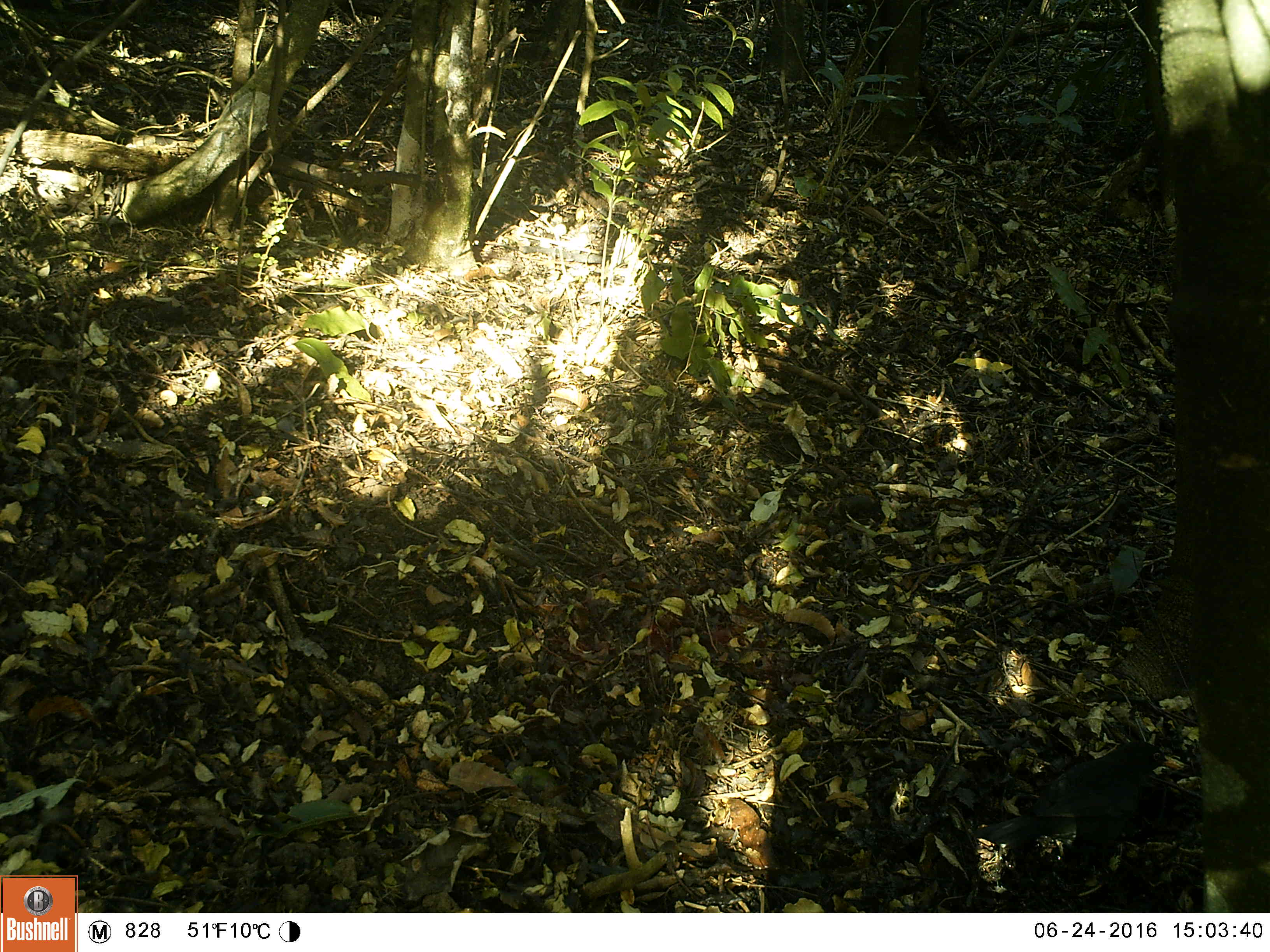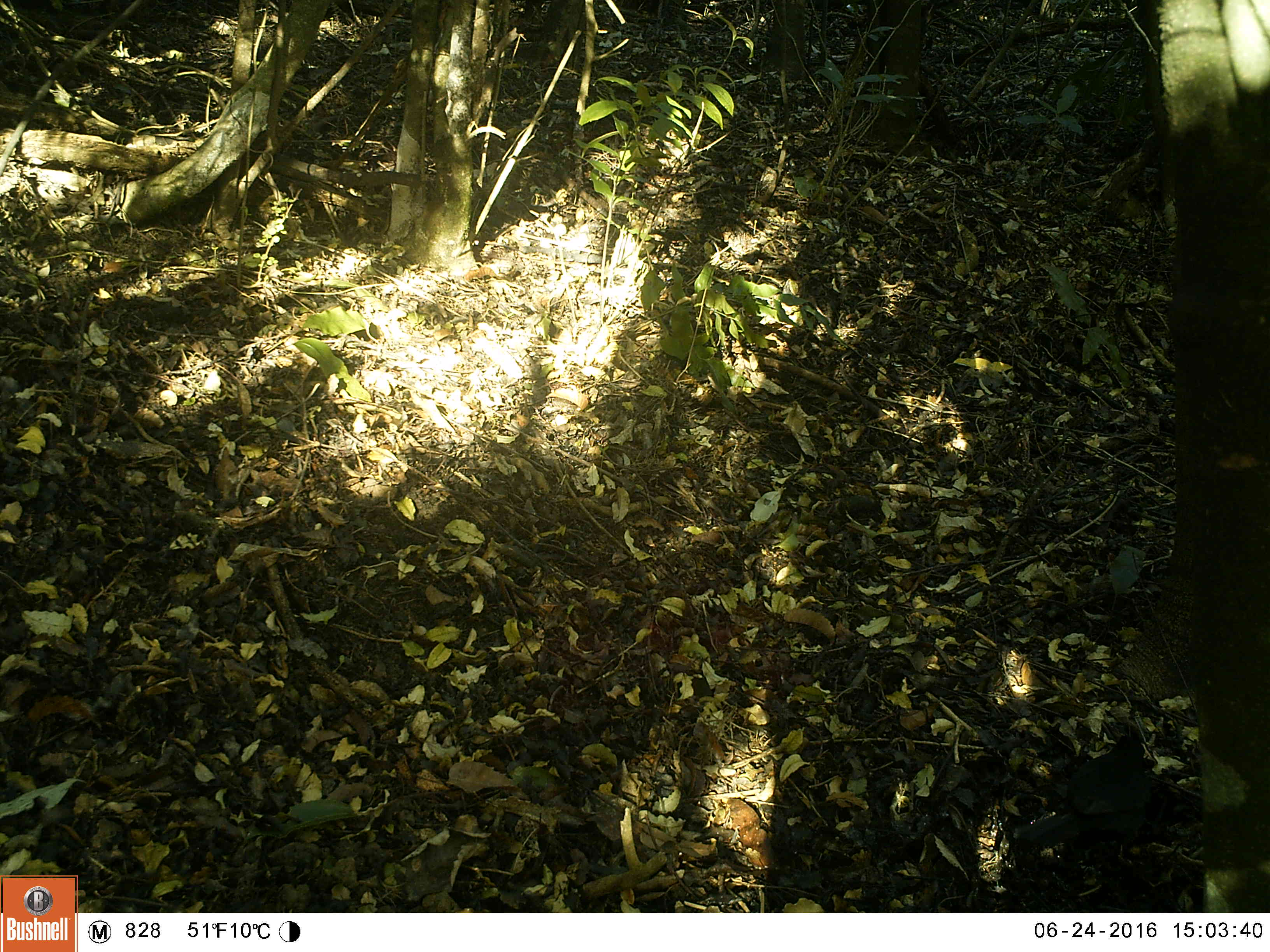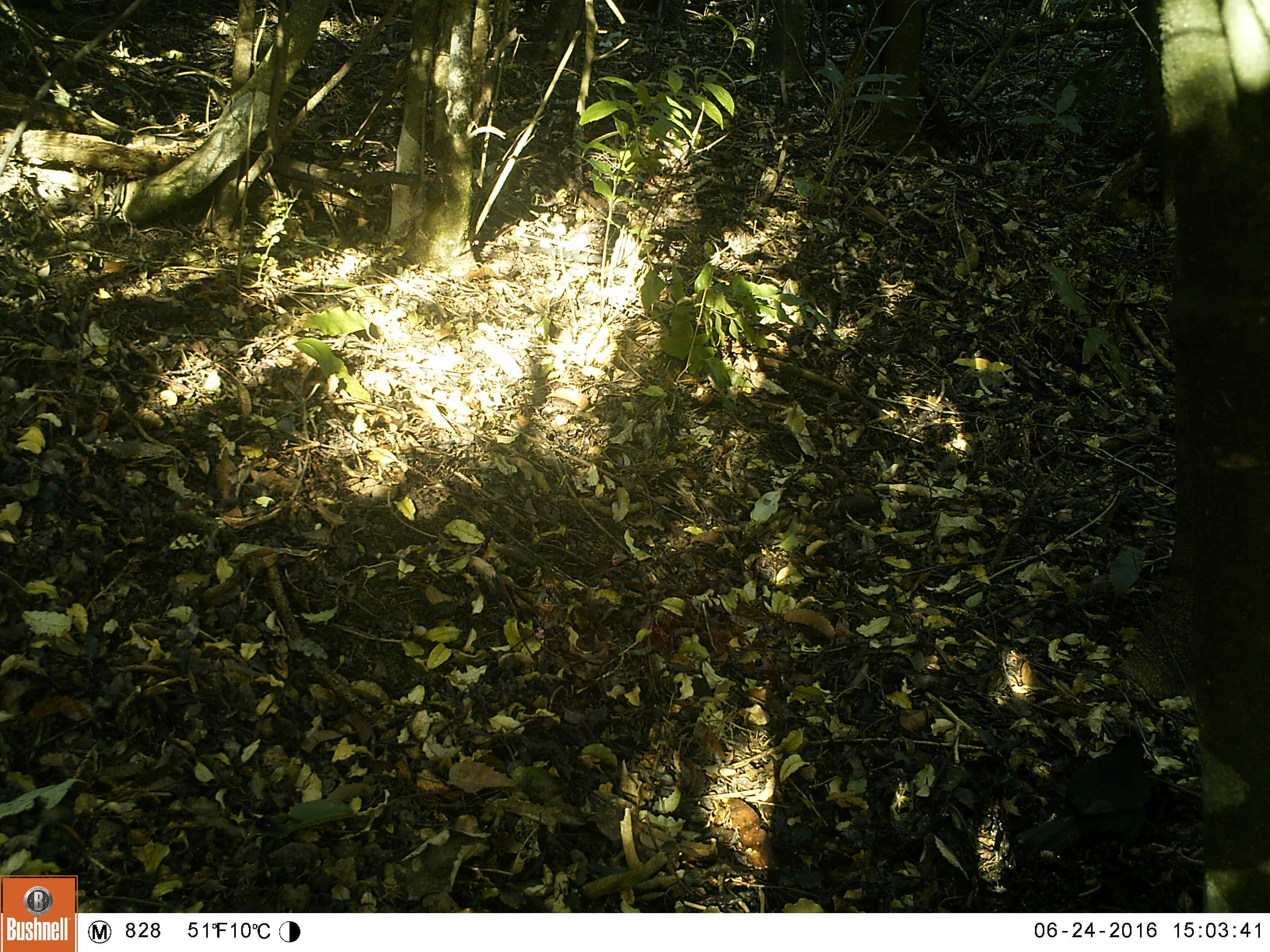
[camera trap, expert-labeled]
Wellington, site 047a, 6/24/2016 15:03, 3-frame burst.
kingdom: Animalia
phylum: Chordata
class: Aves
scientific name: Aves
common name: bird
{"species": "bird (Aves)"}